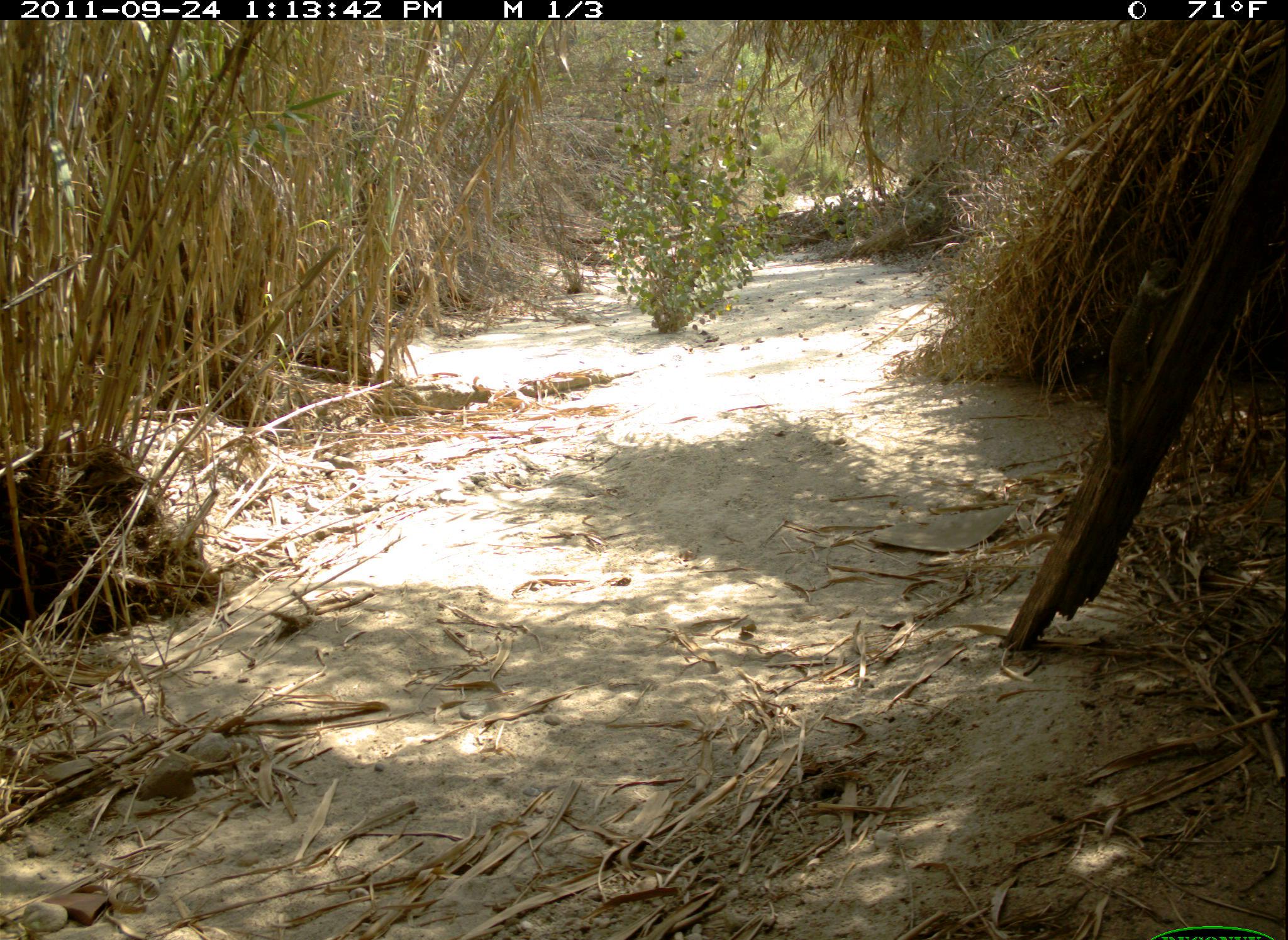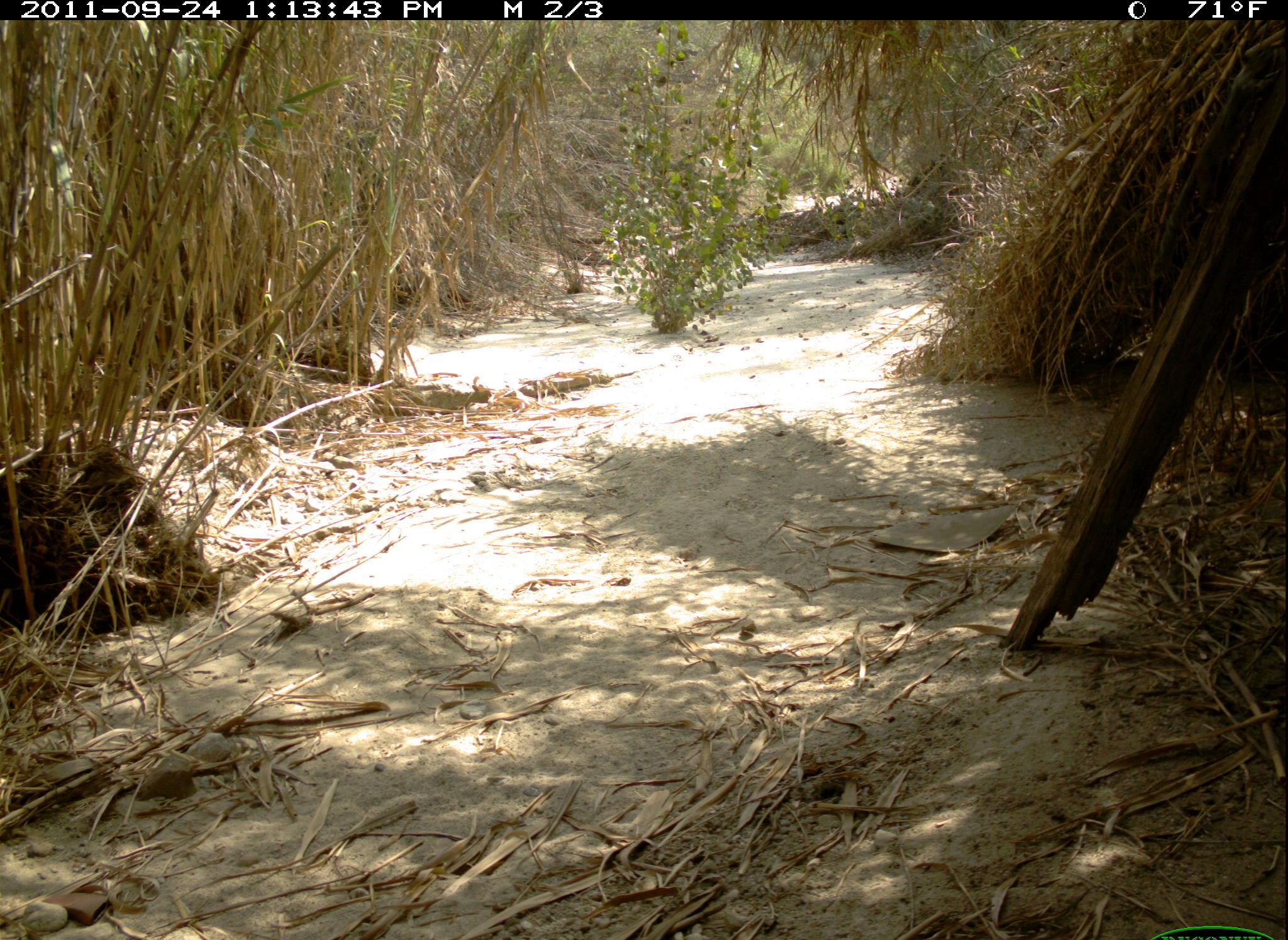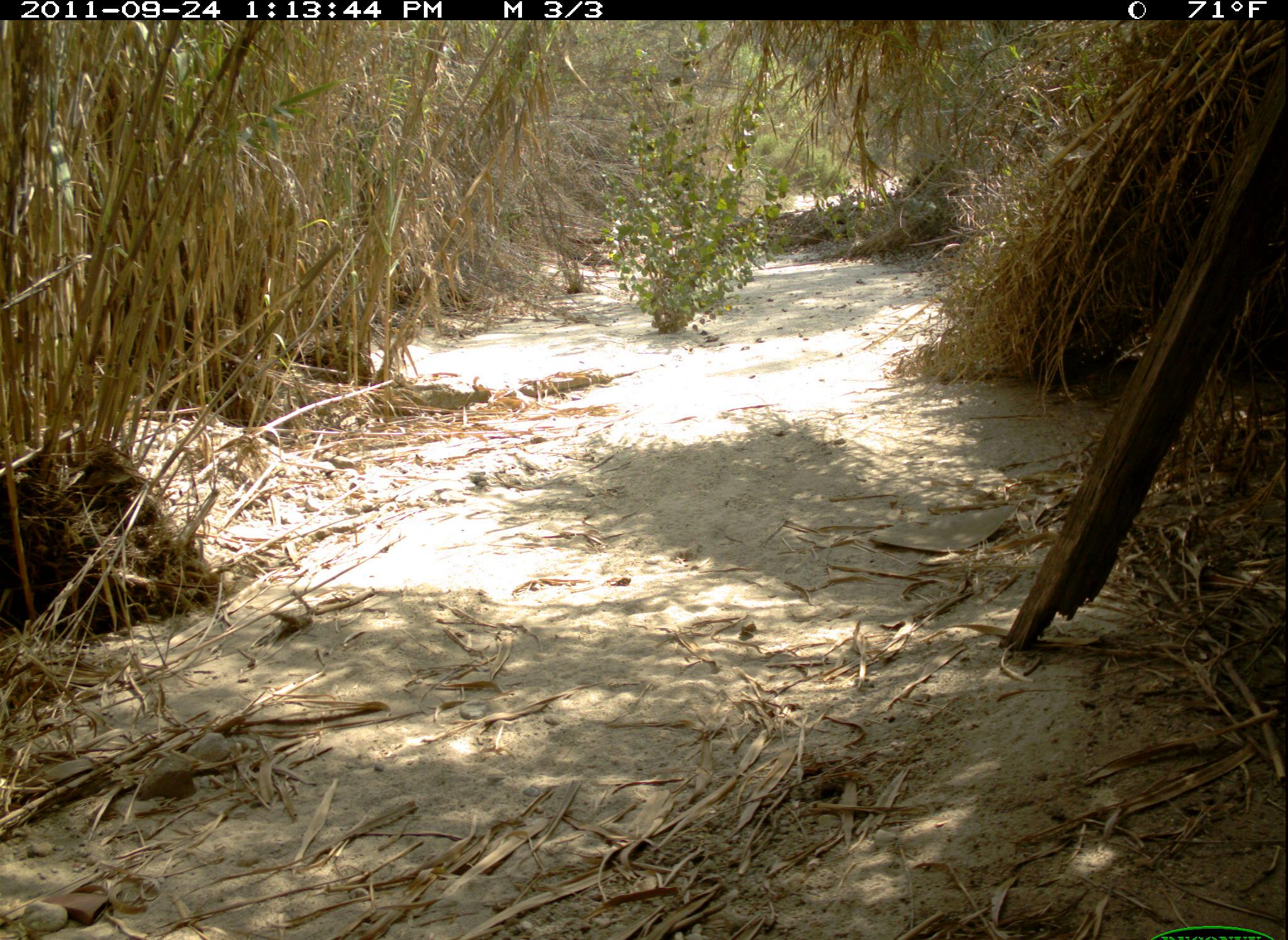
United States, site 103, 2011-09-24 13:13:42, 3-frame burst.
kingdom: Animalia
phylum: Chordata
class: Mammalia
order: Rodentia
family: Sciuridae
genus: Sciurus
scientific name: Sciurus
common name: squirrel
Squirrel (Sciurus).